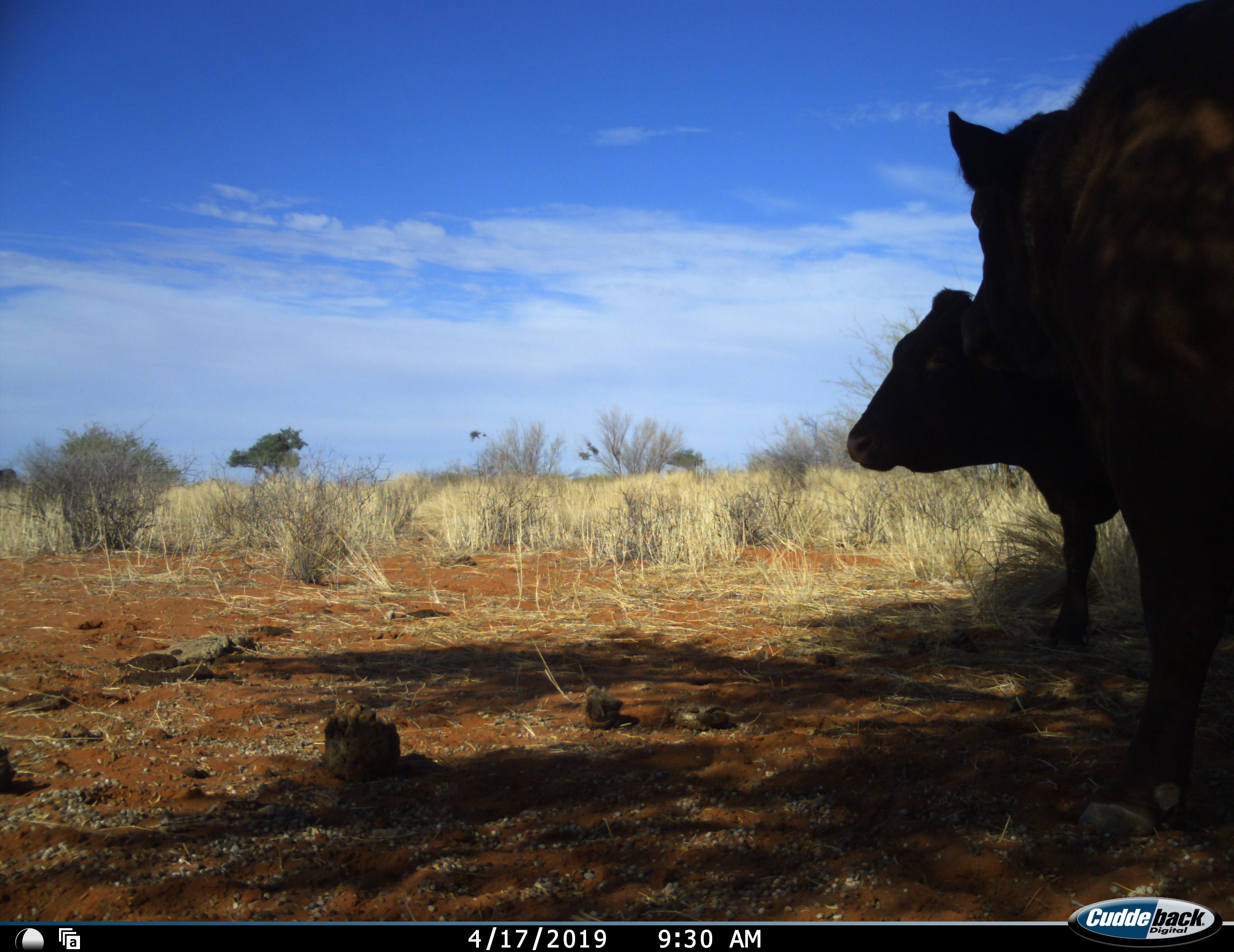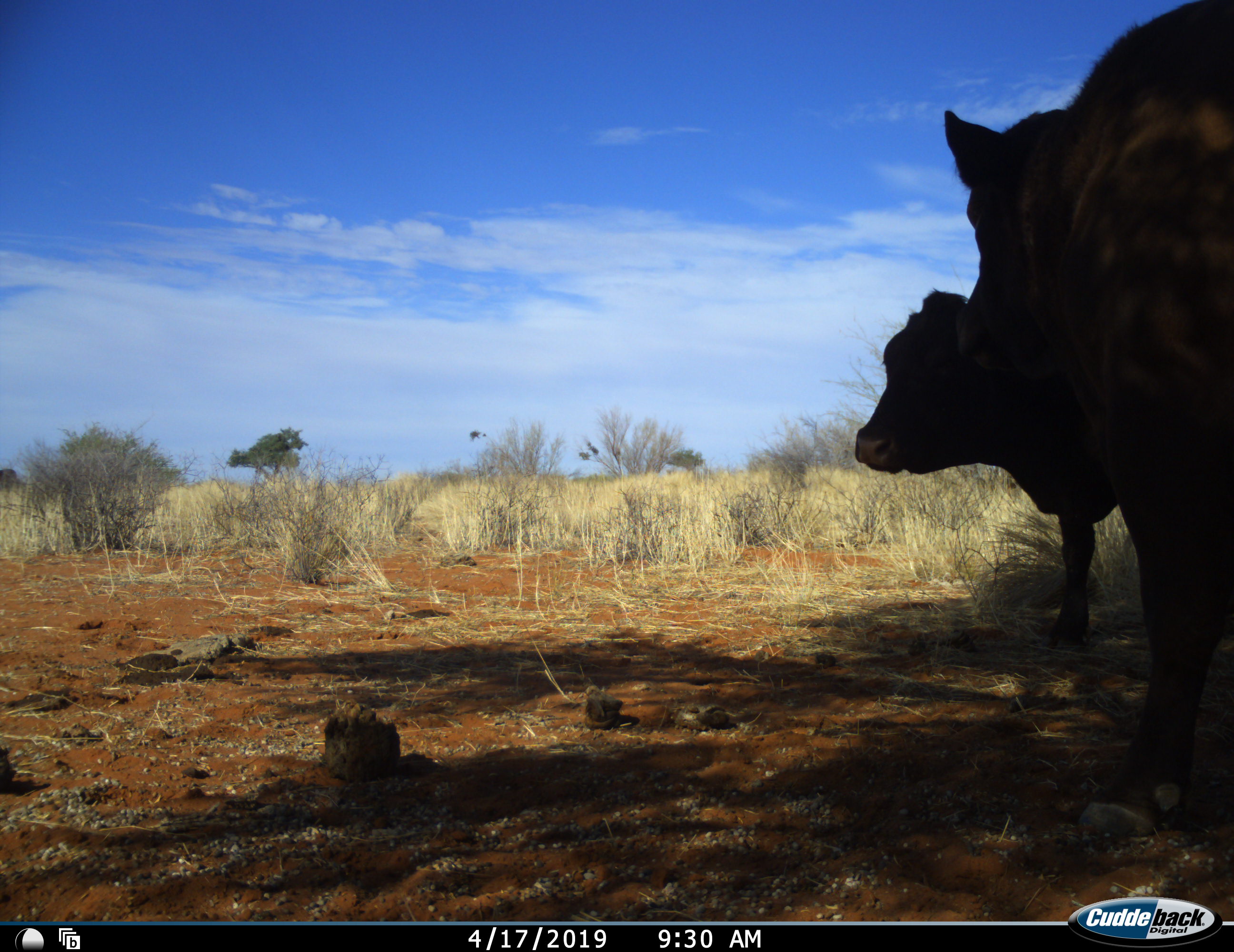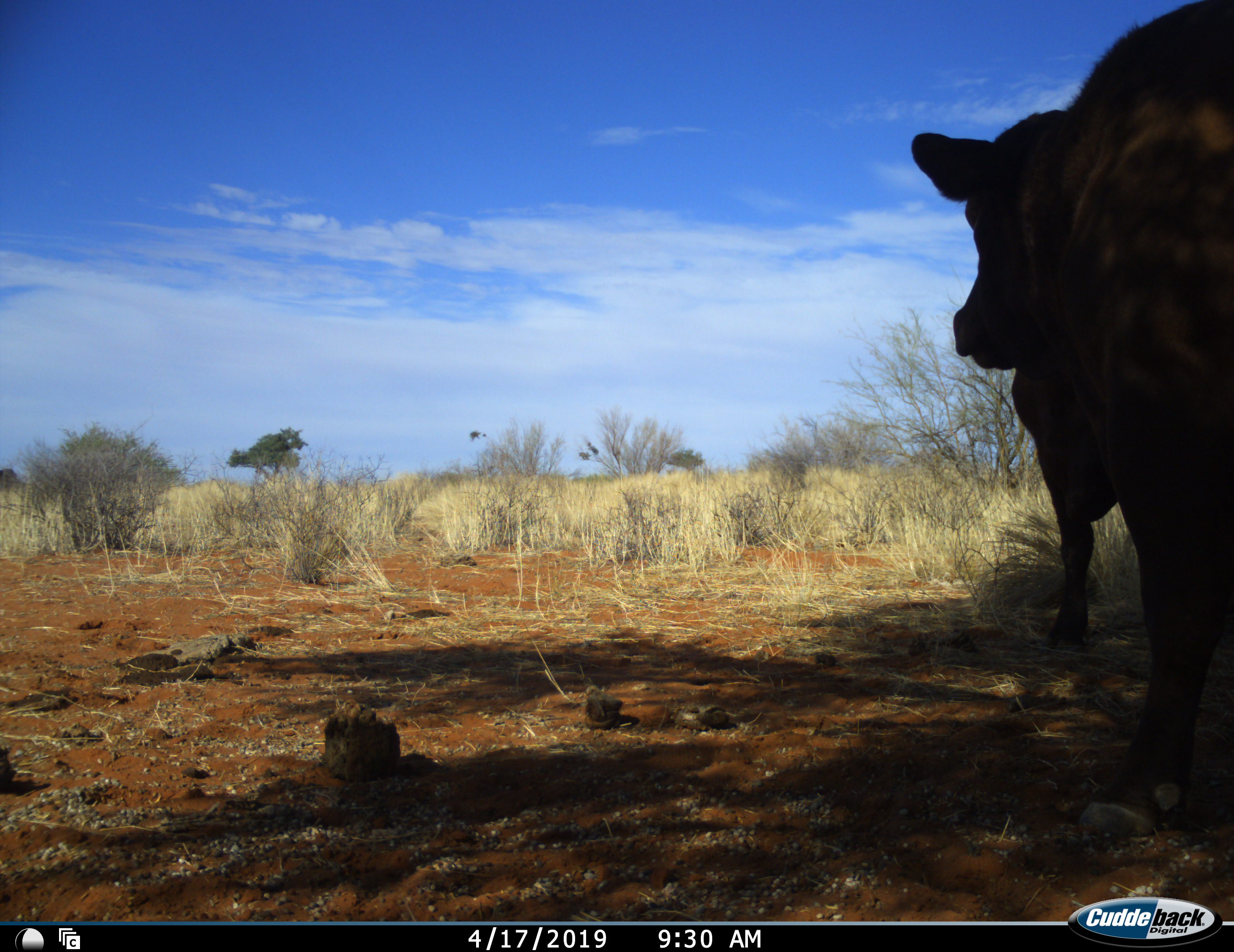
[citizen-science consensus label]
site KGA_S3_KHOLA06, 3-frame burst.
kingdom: Animalia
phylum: Chordata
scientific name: Vertebrata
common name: domestic animal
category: domesticanimal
Domesticanimal (domestic animal) (Vertebrata), count 2. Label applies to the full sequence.